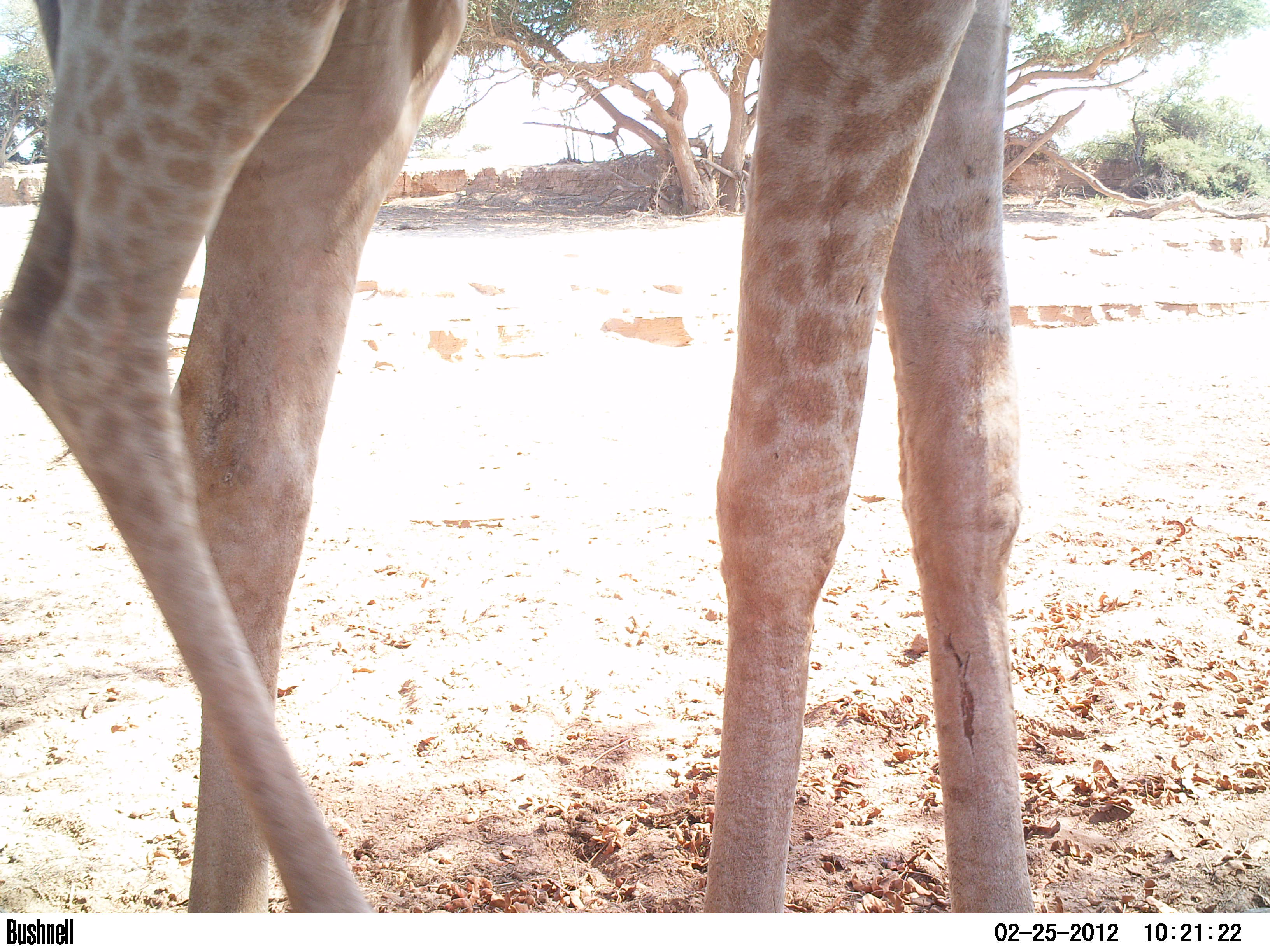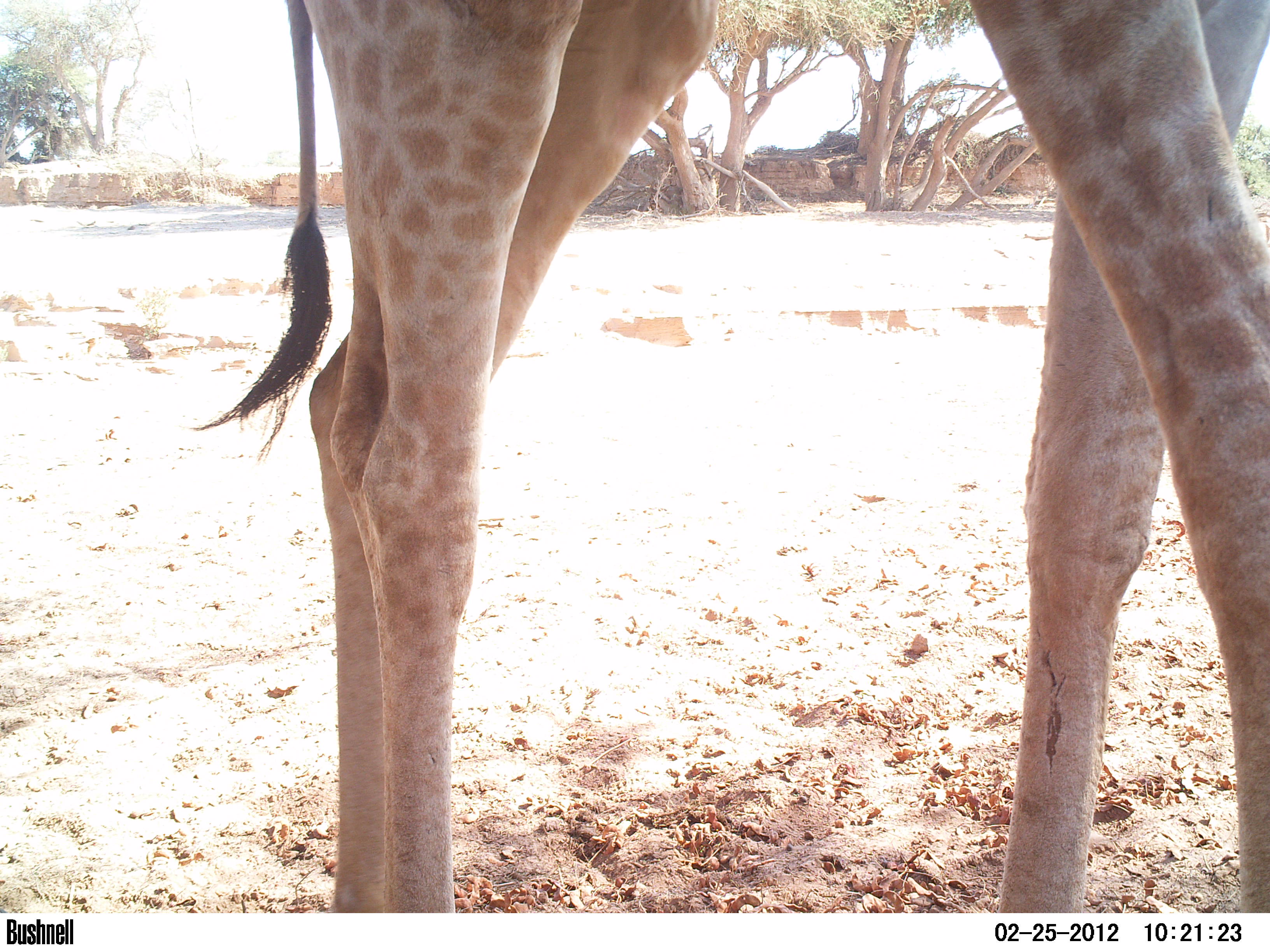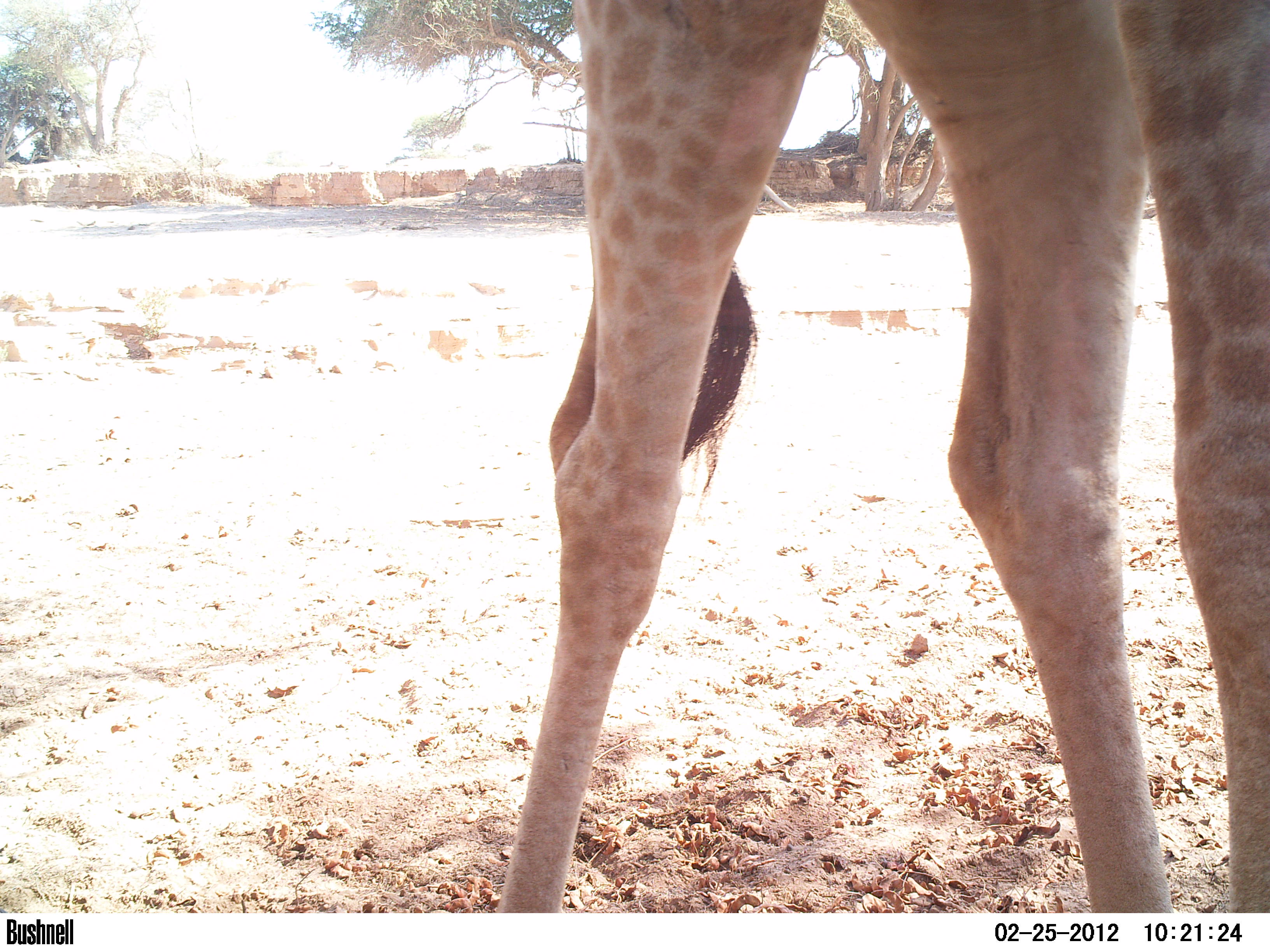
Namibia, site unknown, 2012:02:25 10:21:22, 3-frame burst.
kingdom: Animalia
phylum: Chordata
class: Mammalia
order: Artiodactyla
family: Giraffidae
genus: Giraffa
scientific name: Giraffa camelopardalis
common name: giraffe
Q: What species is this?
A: Giraffa camelopardalis (giraffe).